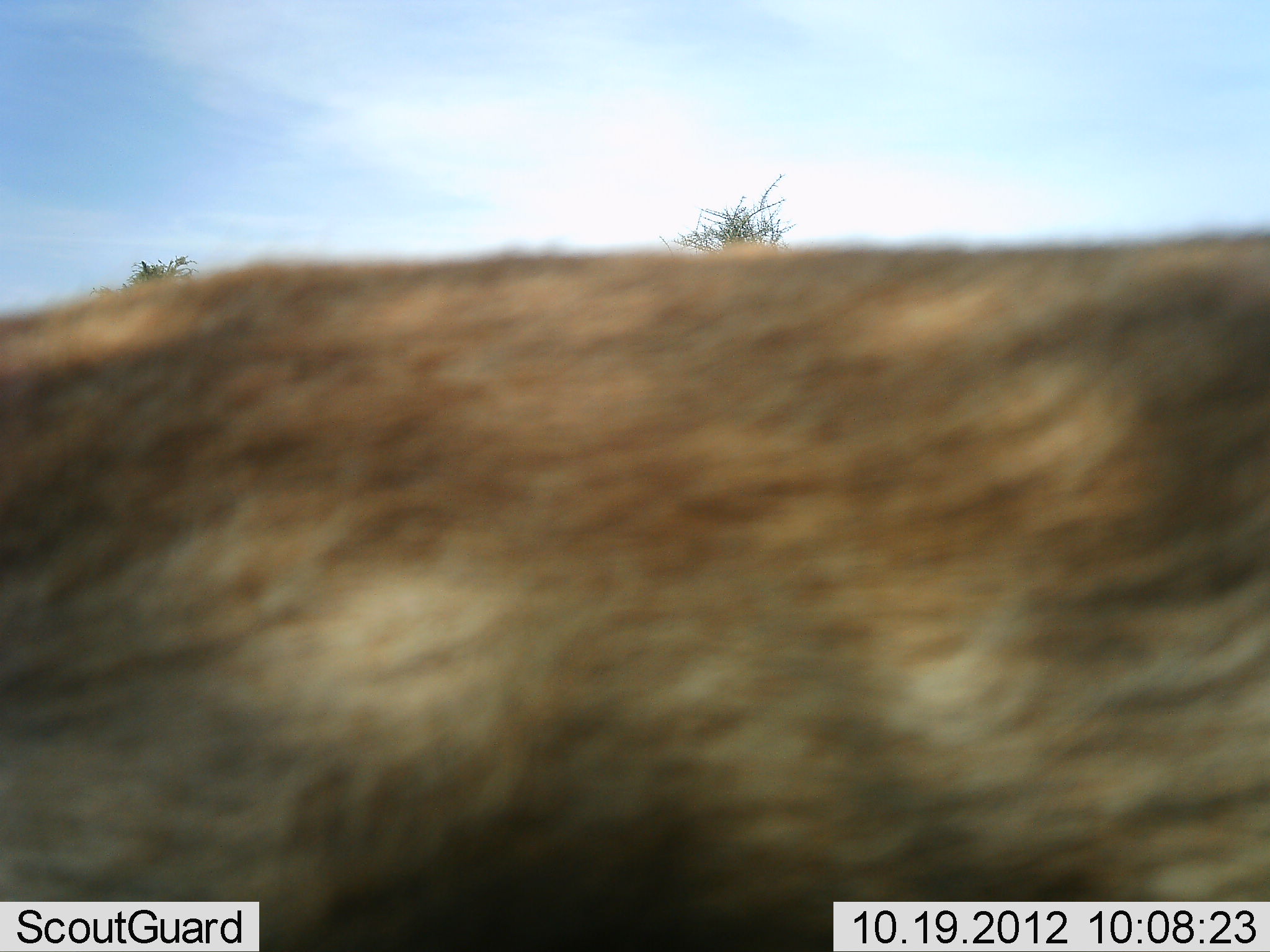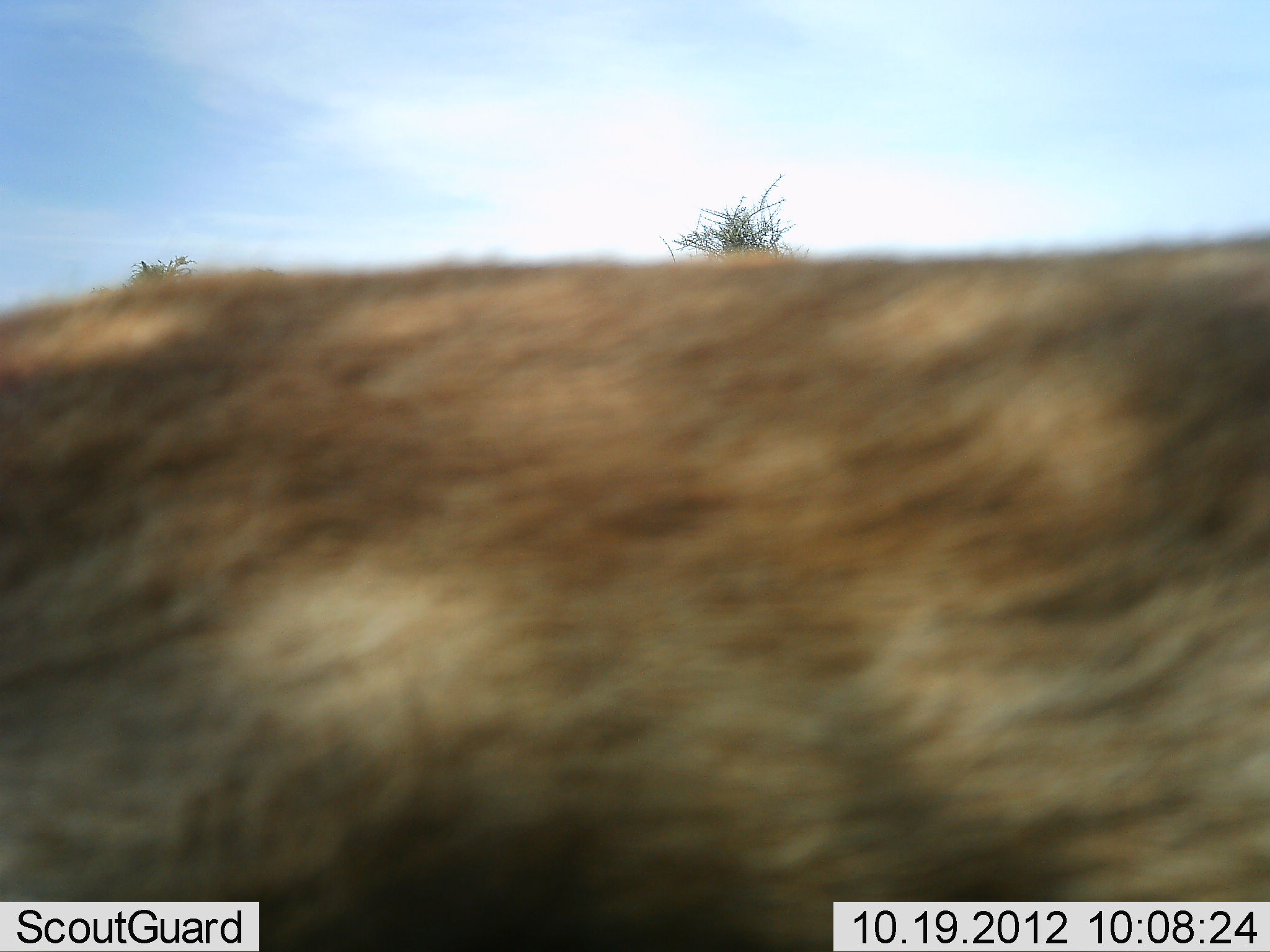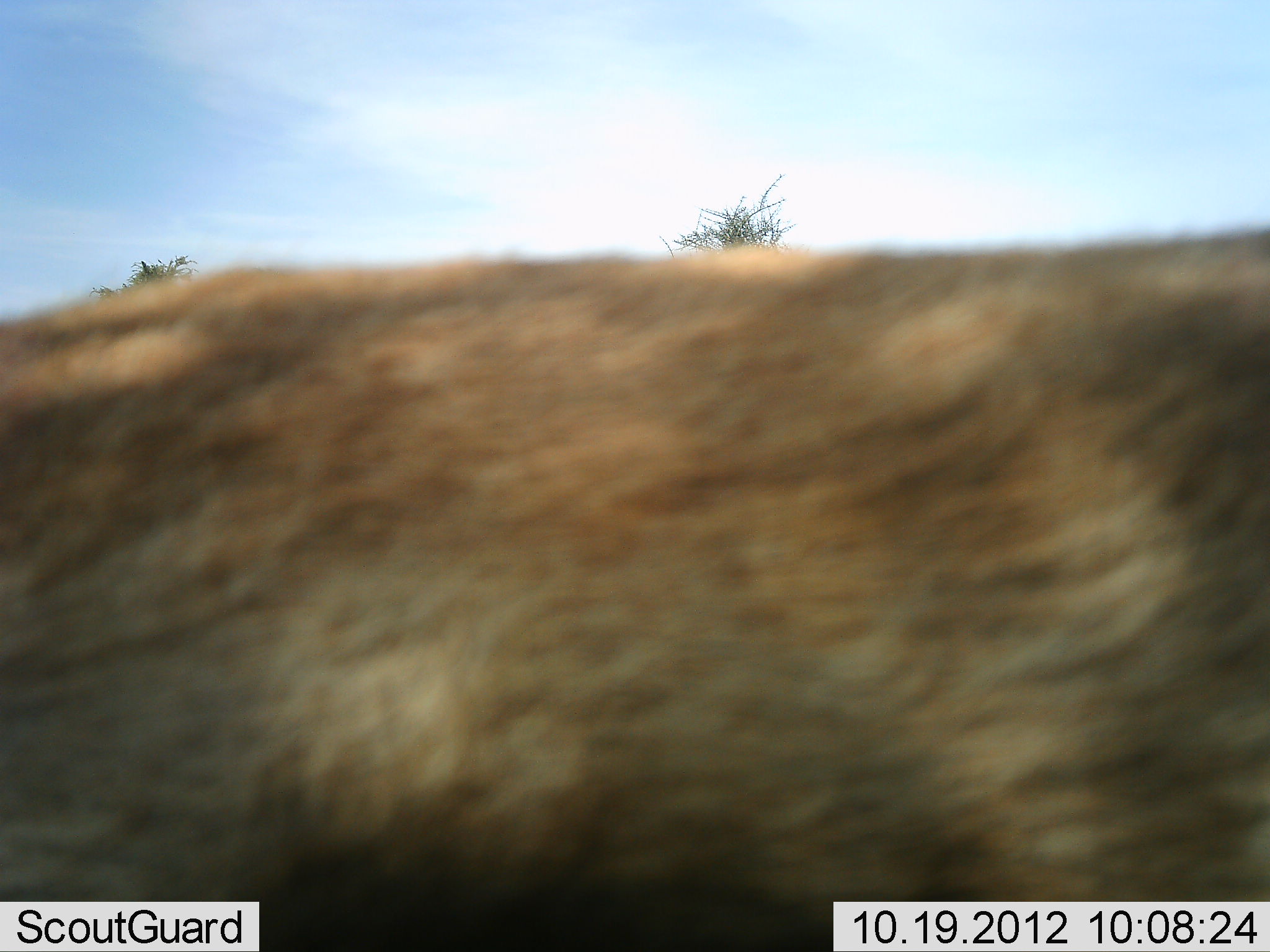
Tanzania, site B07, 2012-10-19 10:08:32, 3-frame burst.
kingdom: Animalia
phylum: Chordata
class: Mammalia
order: Artiodactyla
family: Bovidae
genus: Connochaetes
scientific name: Connochaetes taurinus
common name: blue wildebeest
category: wildebeest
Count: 1.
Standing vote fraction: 33%.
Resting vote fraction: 67%.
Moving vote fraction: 0%.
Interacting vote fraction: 0%.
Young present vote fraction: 0%.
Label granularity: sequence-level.